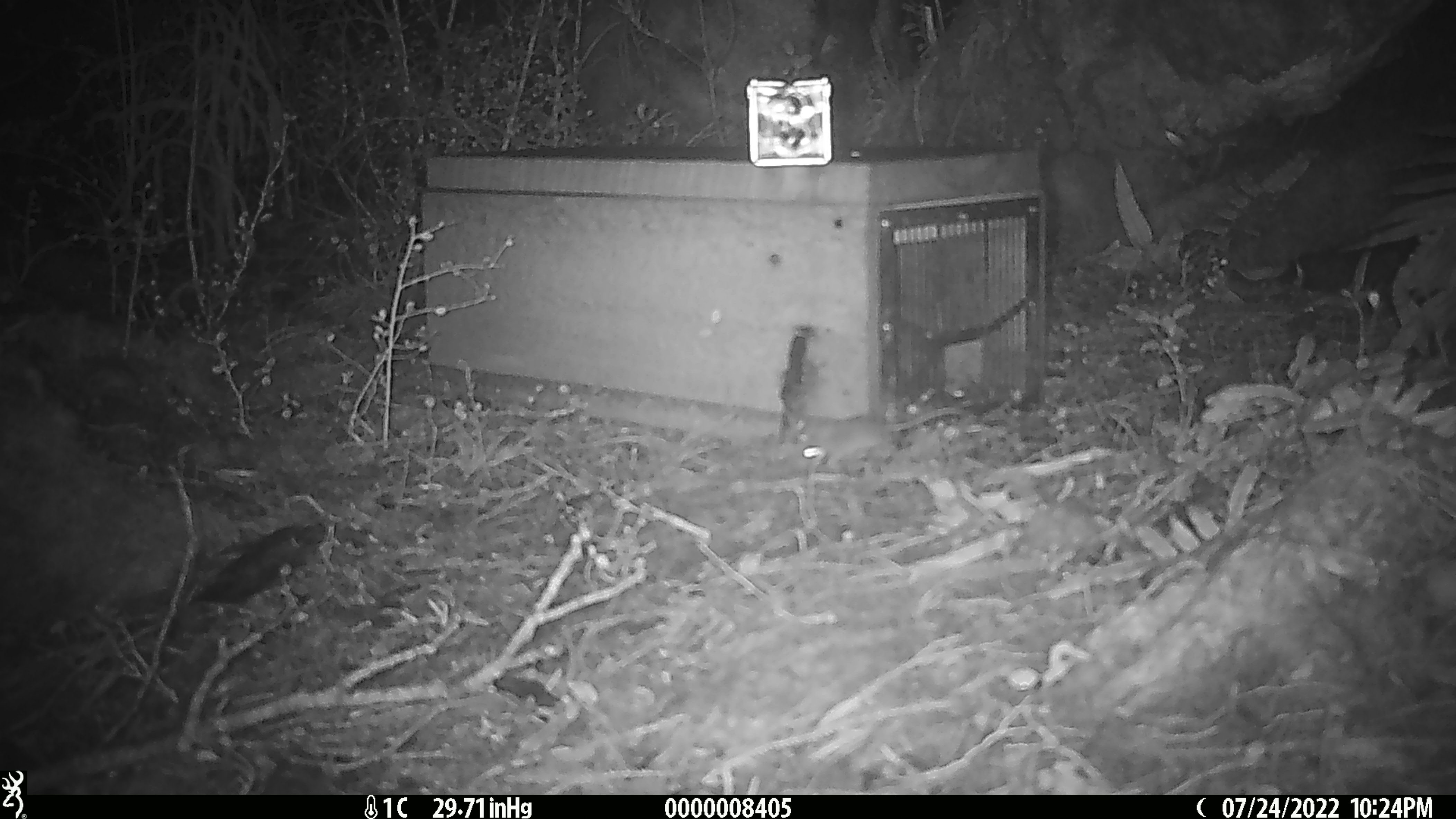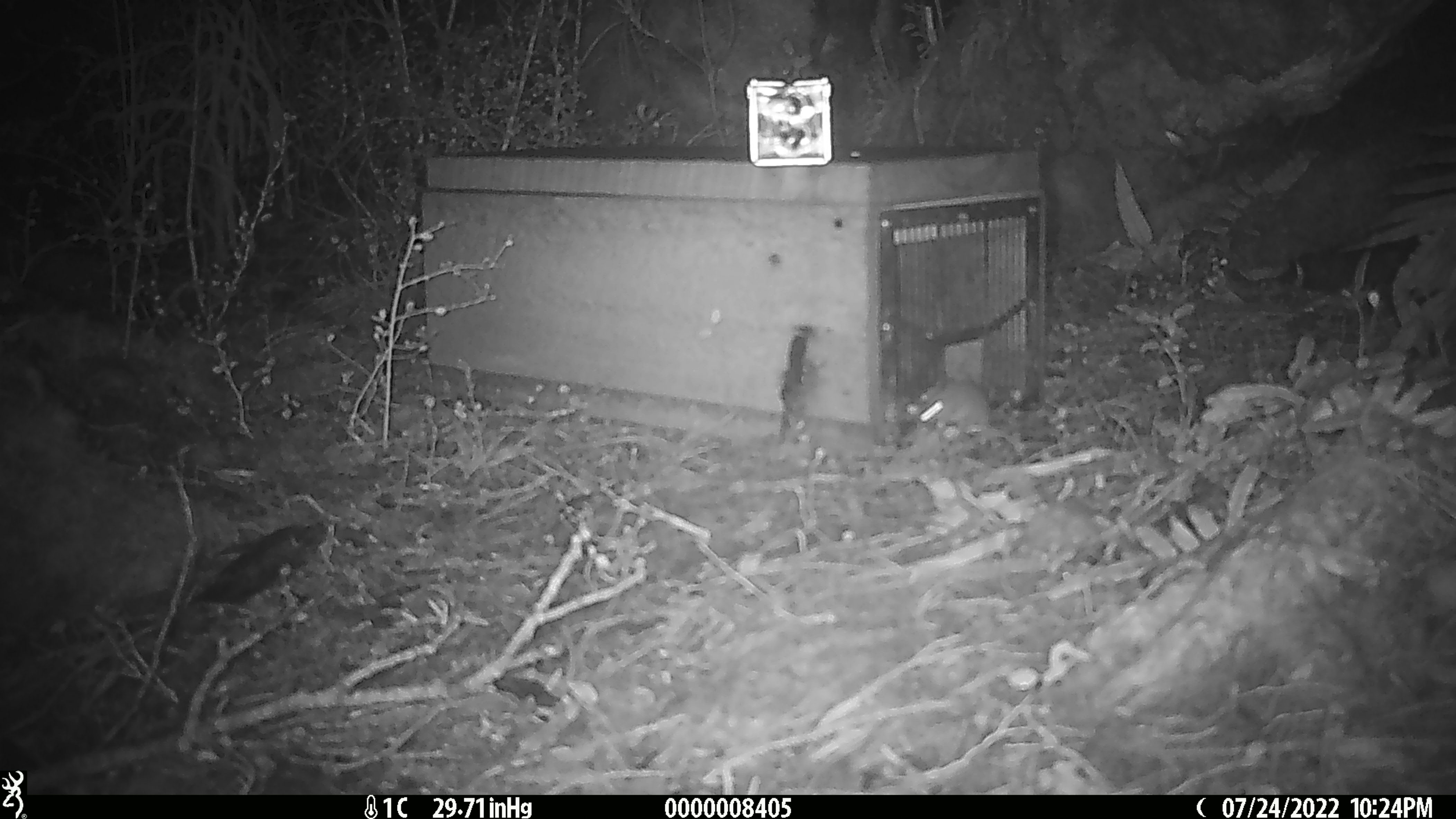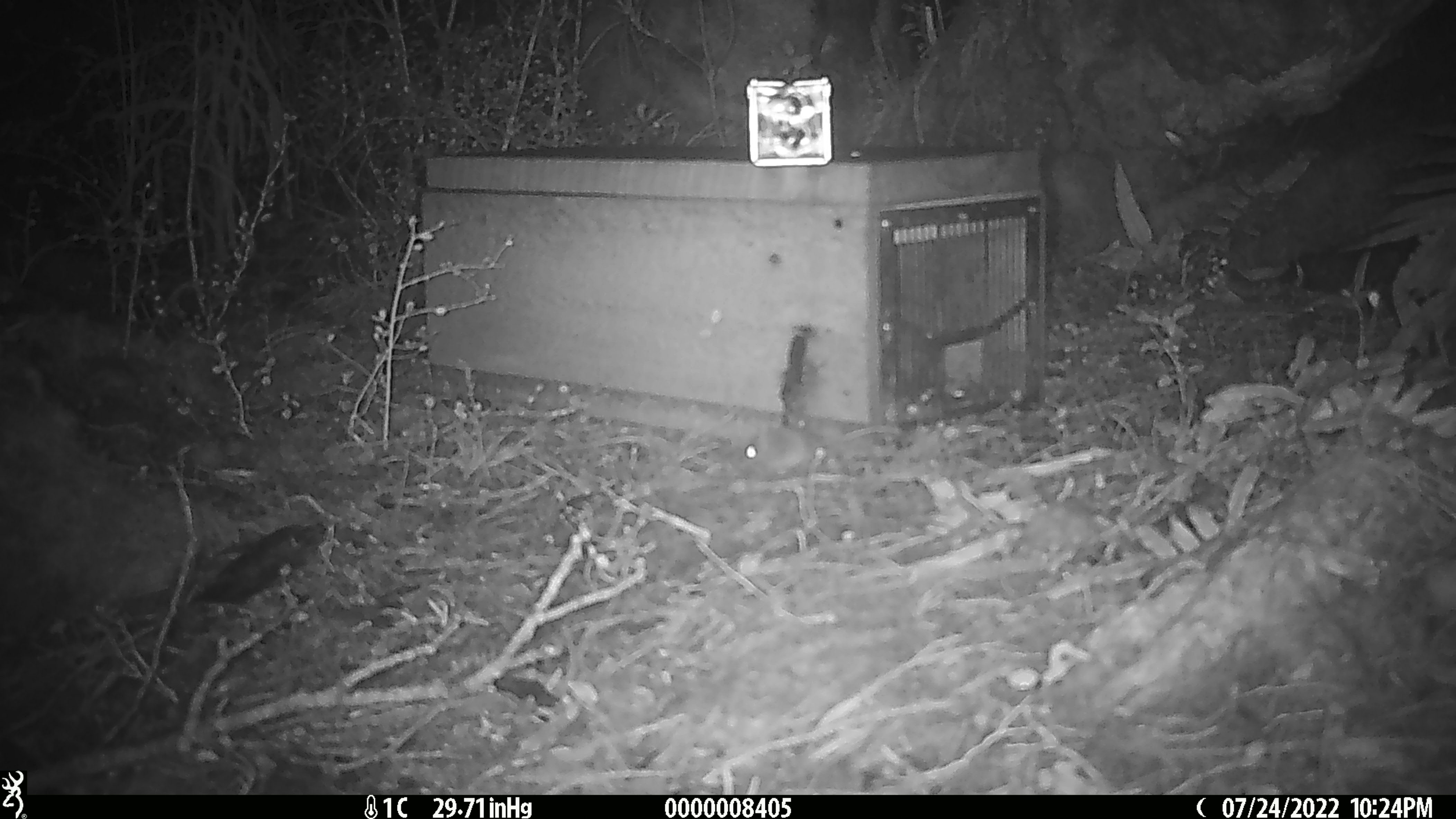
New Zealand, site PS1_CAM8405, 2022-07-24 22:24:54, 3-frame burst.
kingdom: Animalia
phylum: Chordata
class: Mammalia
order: Rodentia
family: Muridae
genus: Mus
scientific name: Mus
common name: mouse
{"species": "mouse (Mus)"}